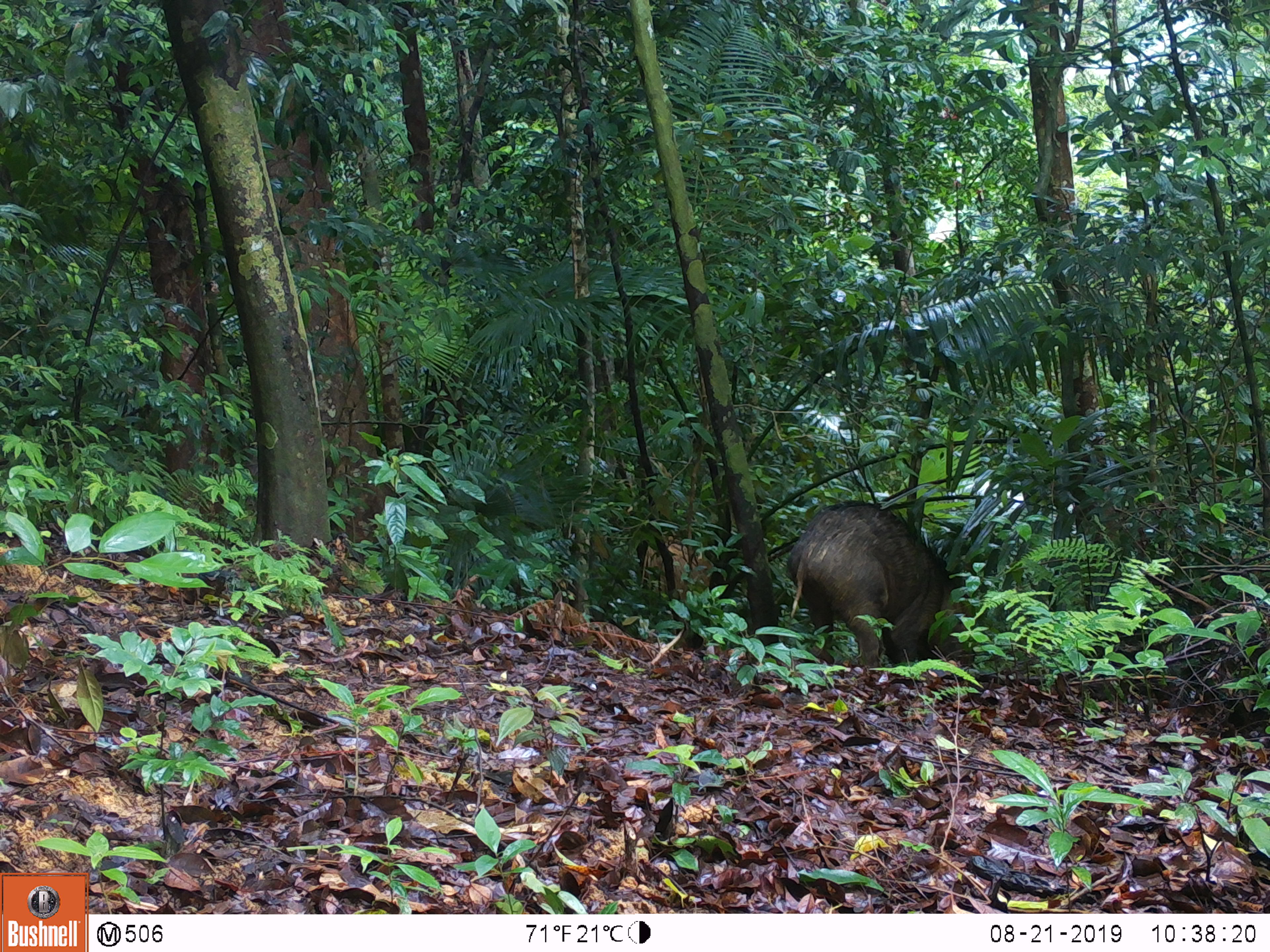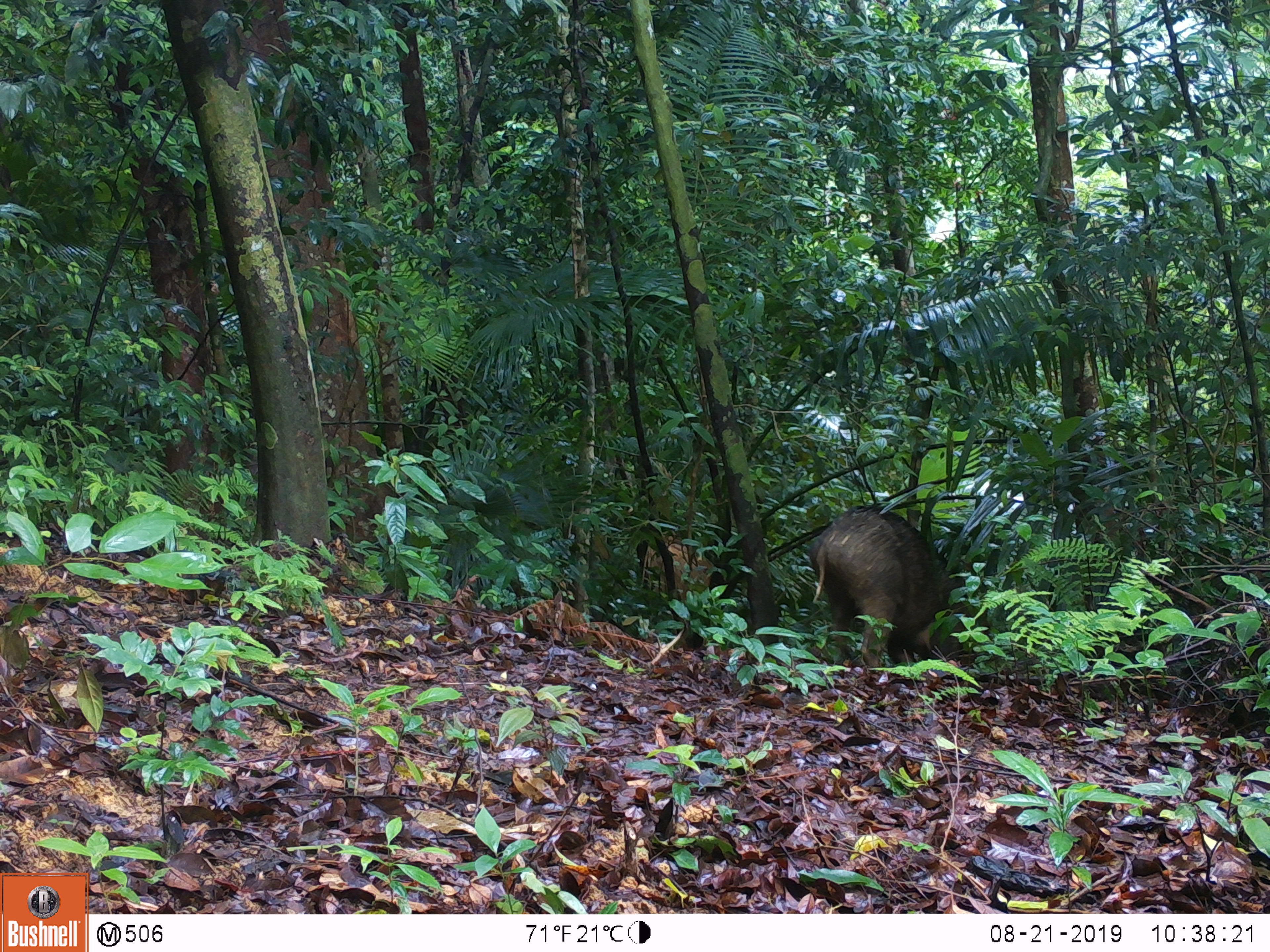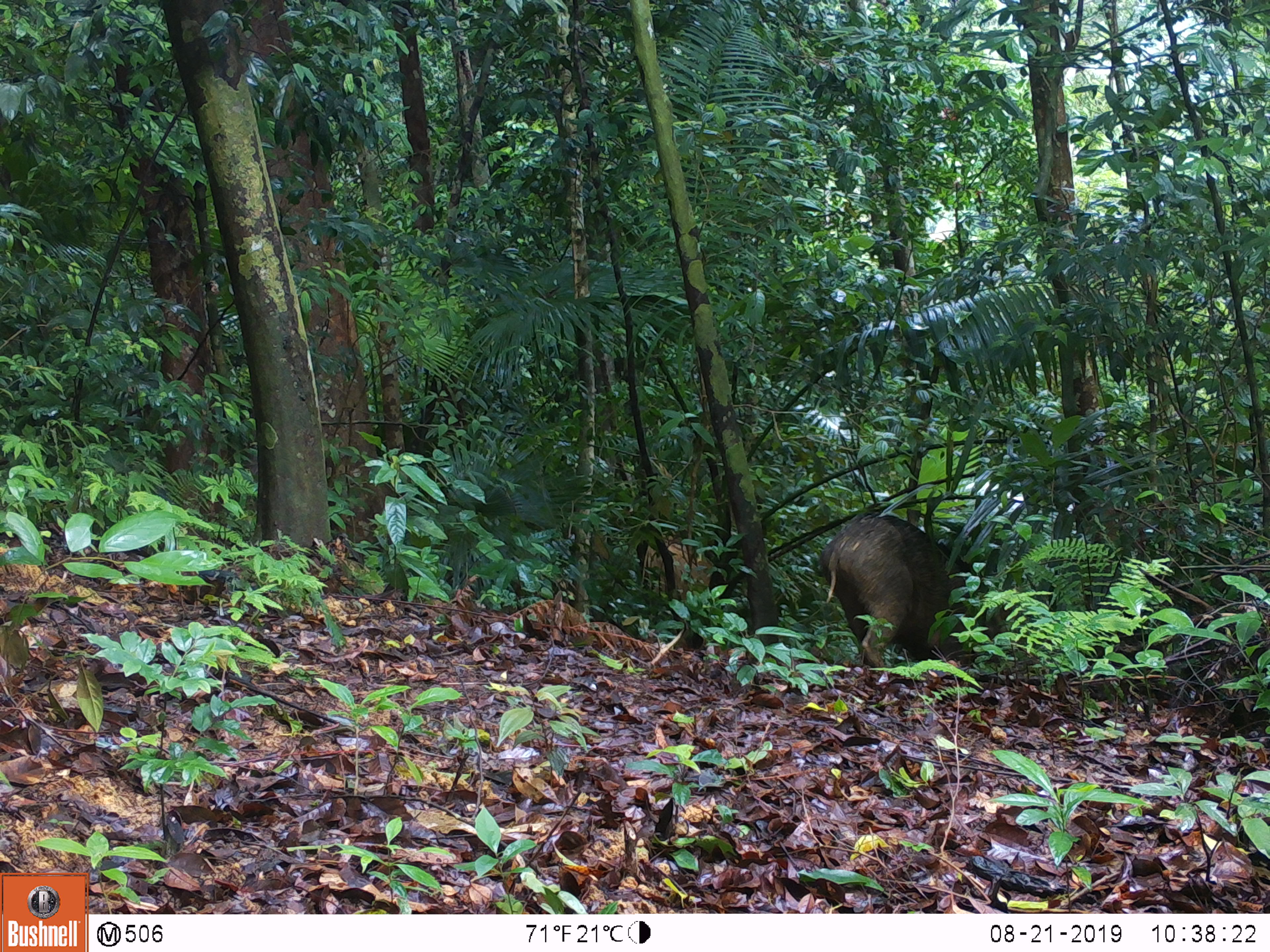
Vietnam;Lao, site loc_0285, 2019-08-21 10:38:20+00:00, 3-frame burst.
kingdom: Animalia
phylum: Chordata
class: Mammalia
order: Artiodactyla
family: Suidae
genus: Sus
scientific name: Sus scrofa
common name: eurasian wild pig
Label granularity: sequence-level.